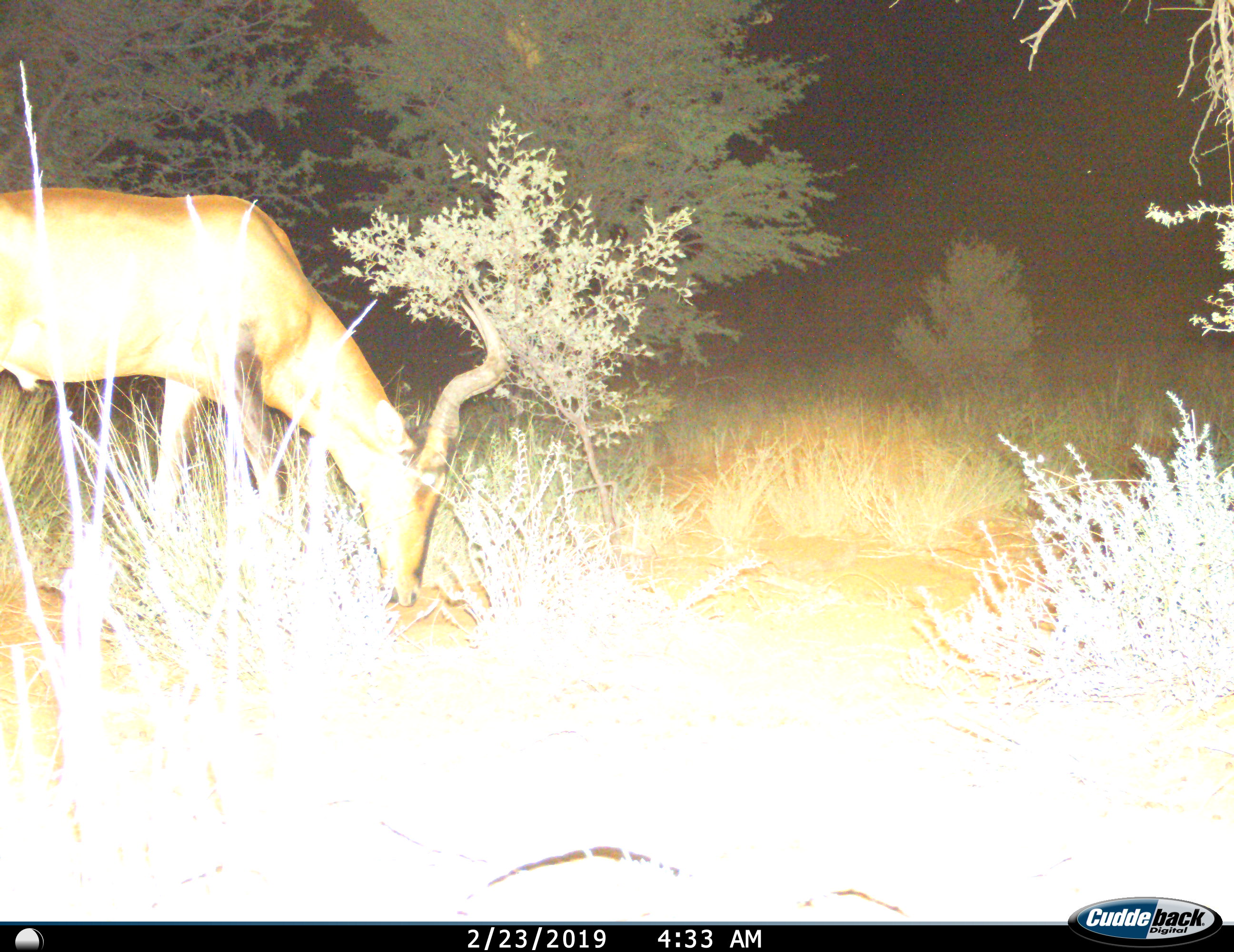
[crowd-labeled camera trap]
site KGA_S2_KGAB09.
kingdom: Animalia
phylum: Chordata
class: Mammalia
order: Artiodactyla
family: Bovidae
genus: Alcelaphus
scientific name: Alcelaphus buselaphus caama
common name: red hartebeest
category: hartebeestred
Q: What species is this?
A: Hartebeestred (red hartebeest) (Alcelaphus buselaphus caama).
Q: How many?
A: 1.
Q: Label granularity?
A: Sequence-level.